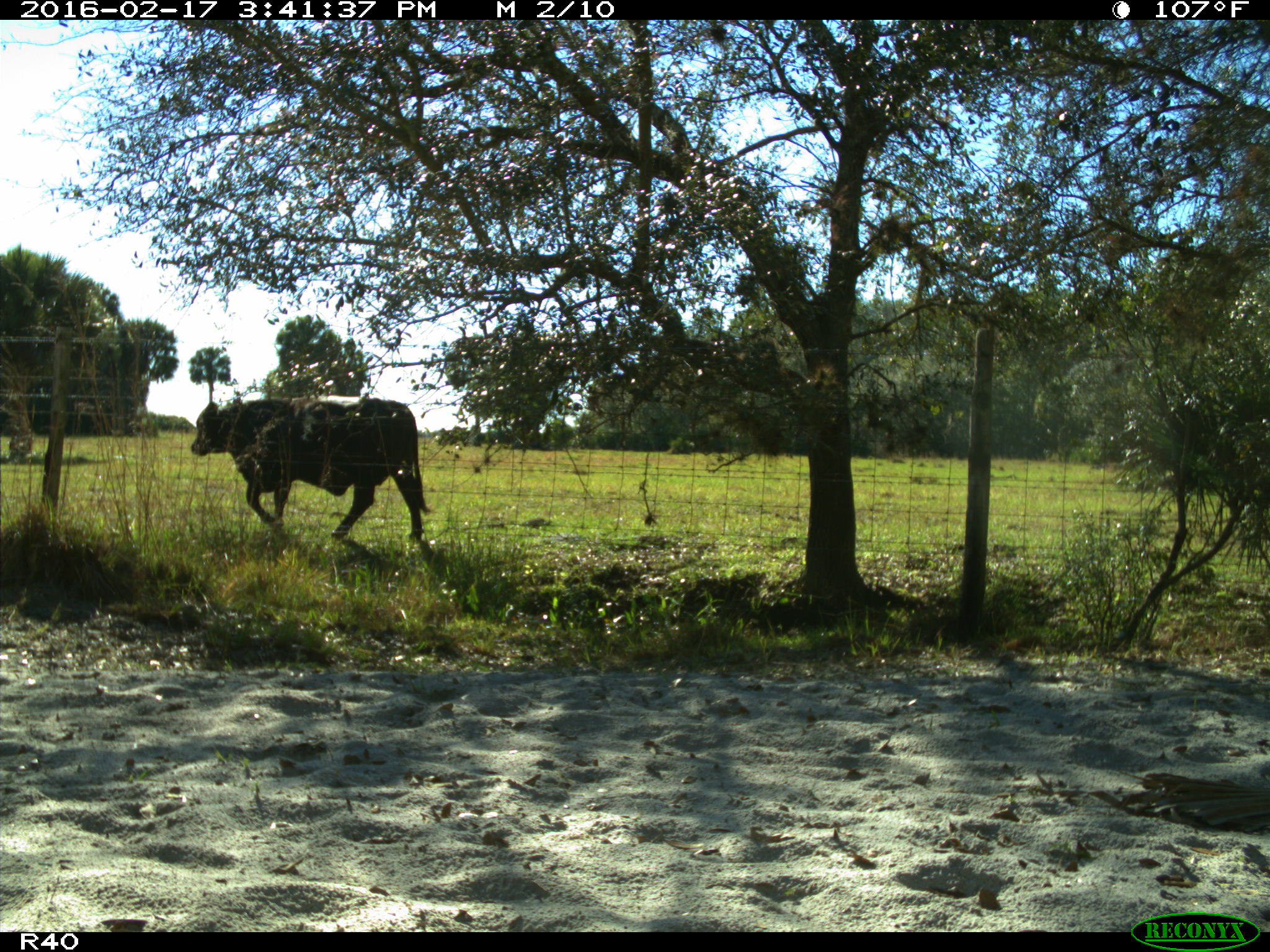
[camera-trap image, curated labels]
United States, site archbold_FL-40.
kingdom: Animalia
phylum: Chordata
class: Mammalia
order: Artiodactyla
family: Bovidae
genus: Bos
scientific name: Bos taurus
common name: domestic cow